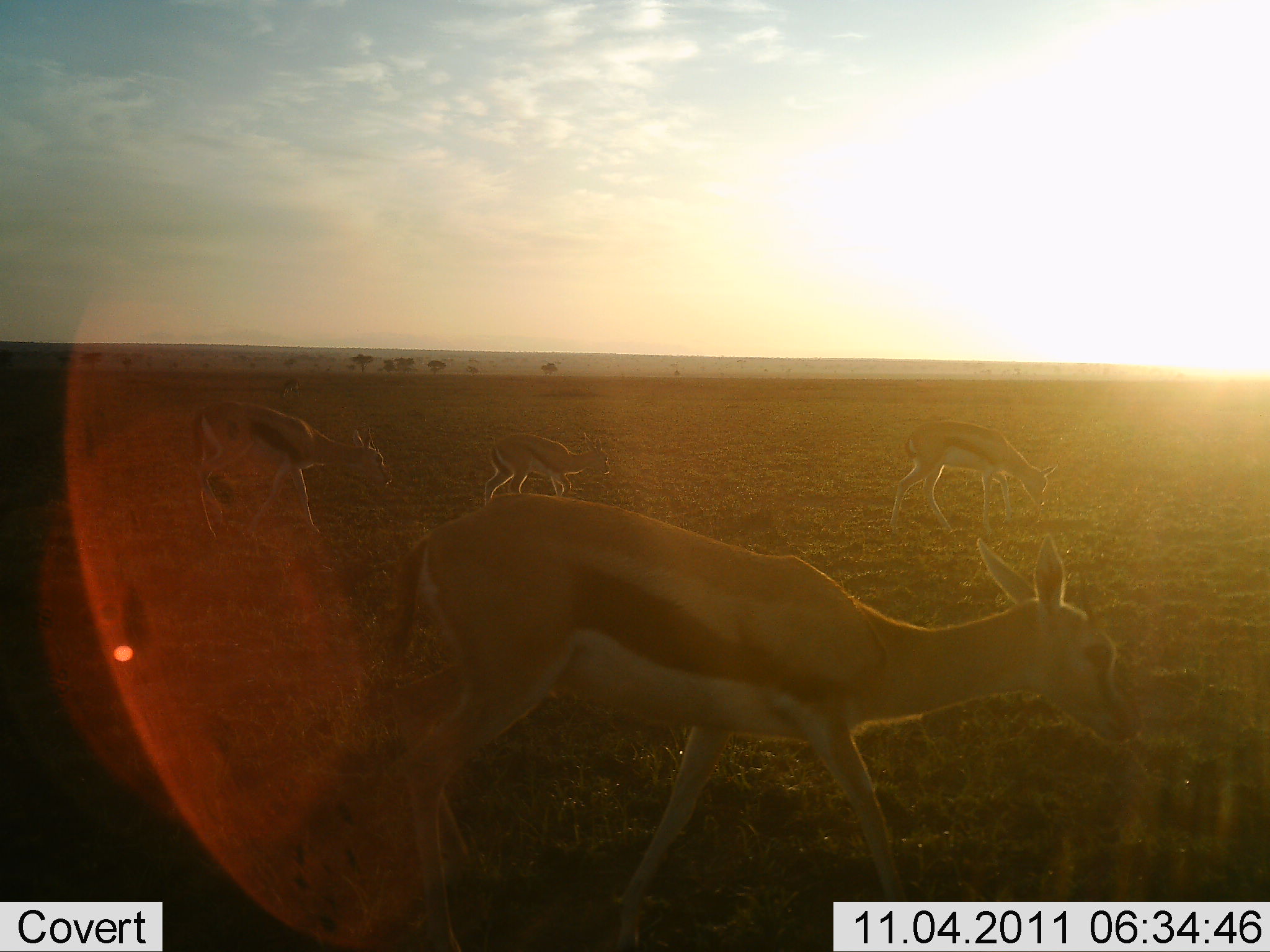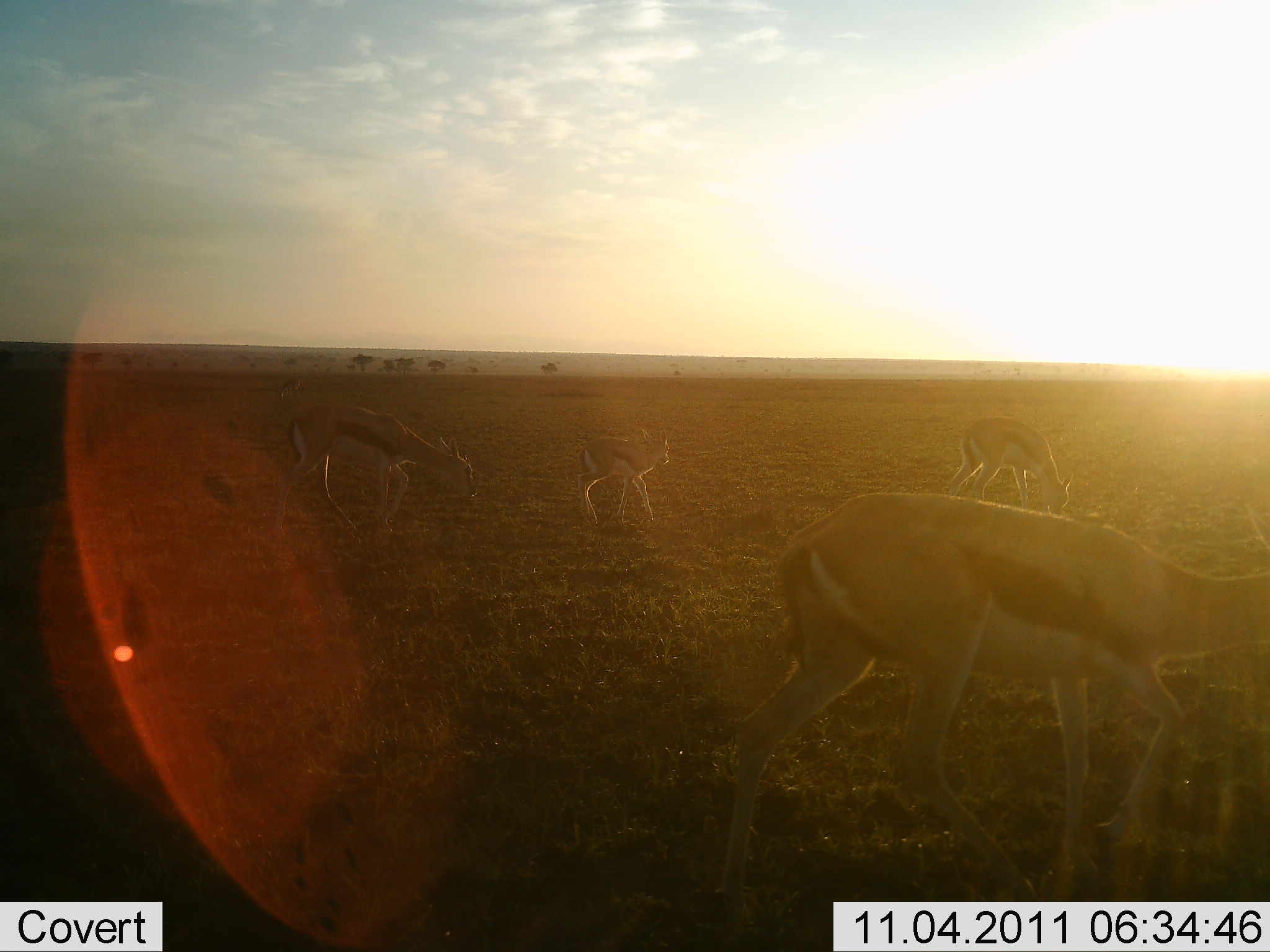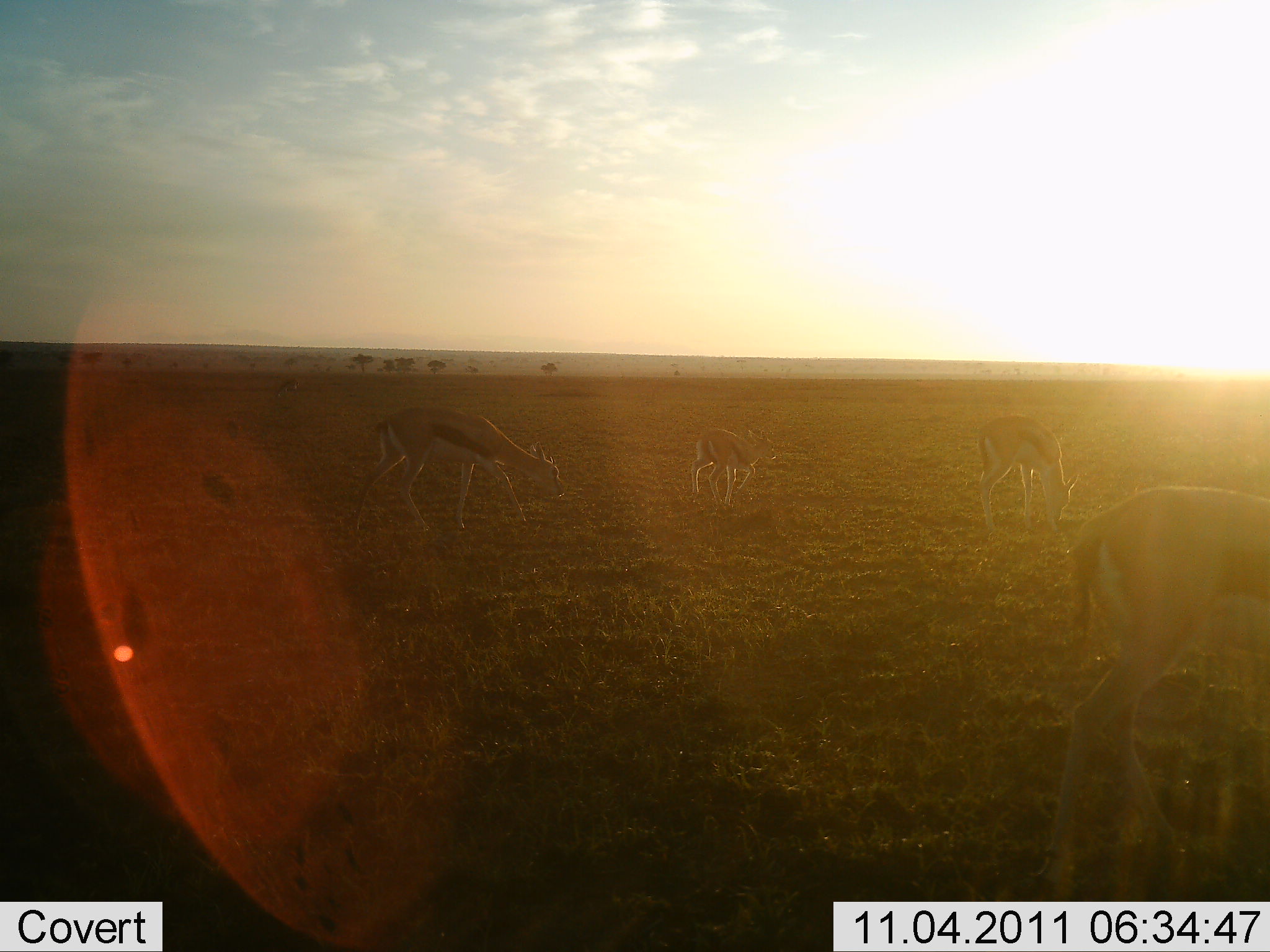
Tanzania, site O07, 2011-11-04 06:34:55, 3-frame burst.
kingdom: Animalia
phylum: Chordata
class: Mammalia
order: Artiodactyla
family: Bovidae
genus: Eudorcas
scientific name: Eudorcas thomsonii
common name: thomson's gazelle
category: gazellethomsons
Gazellethomsons (thomson's gazelle) (Eudorcas thomsonii), count 4. Behavior (volunteer vote fractions): standing 13%, resting 0%, moving 60%, interacting 0%. Young present (vote fraction): 0%. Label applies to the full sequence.